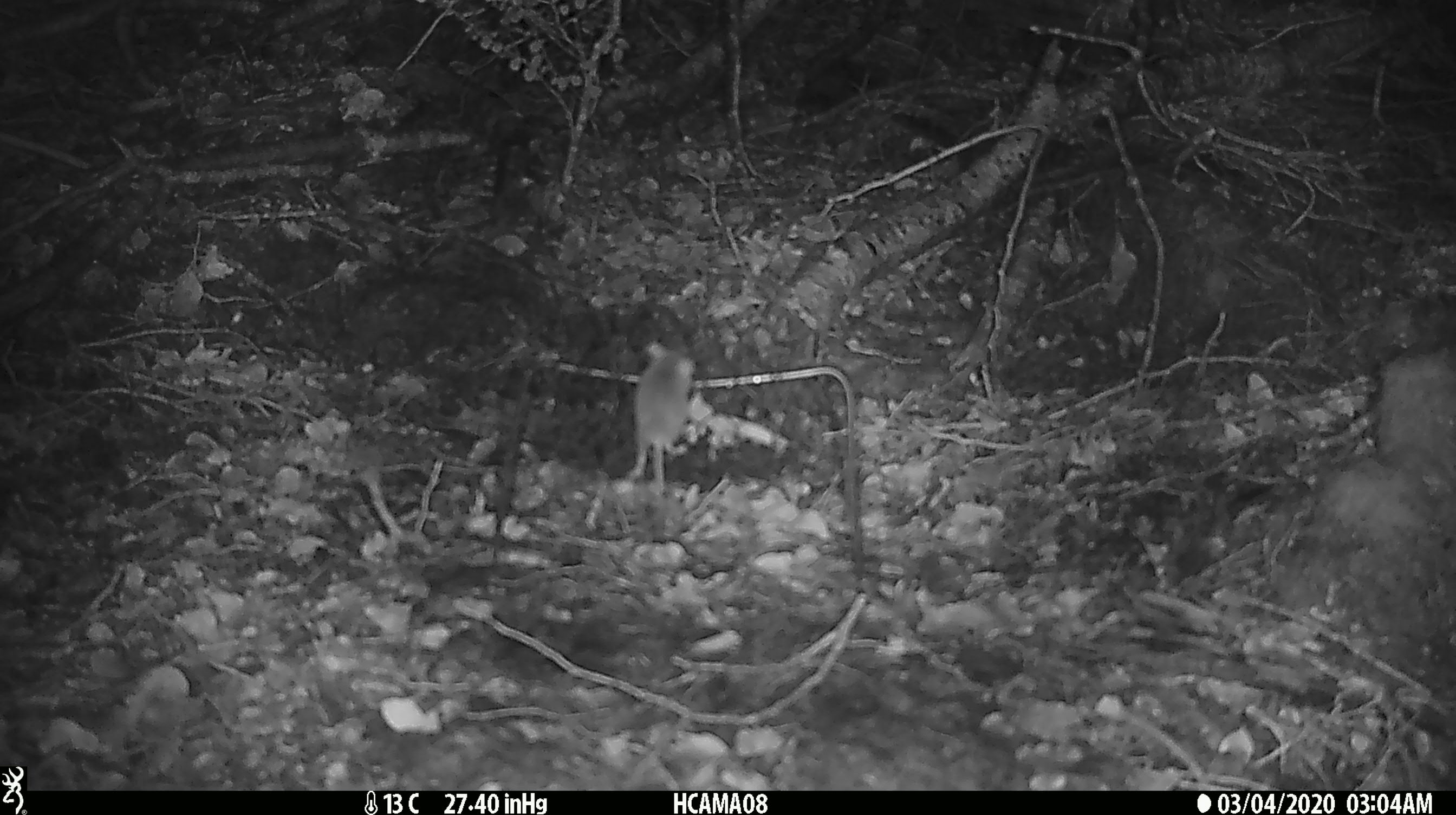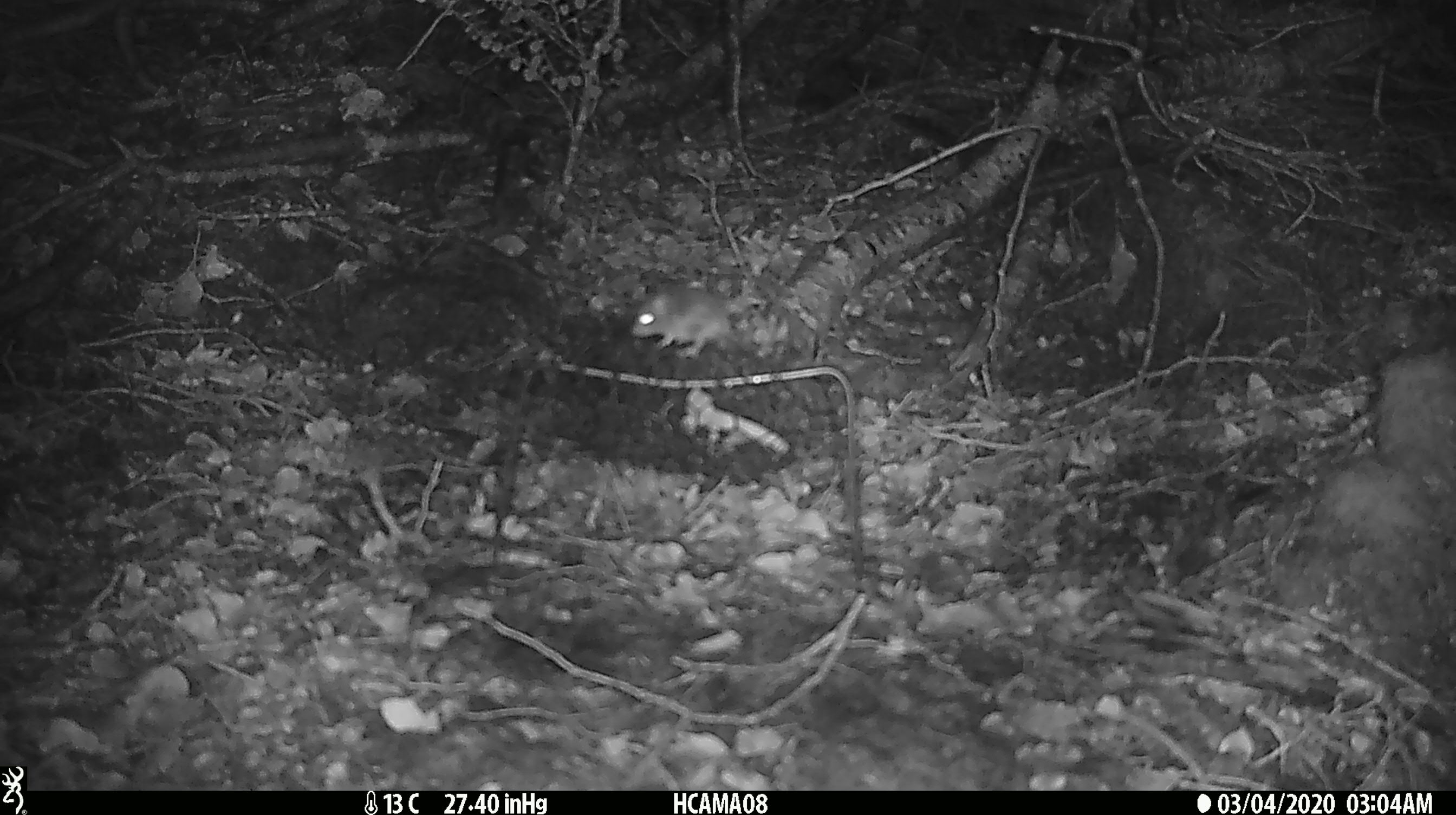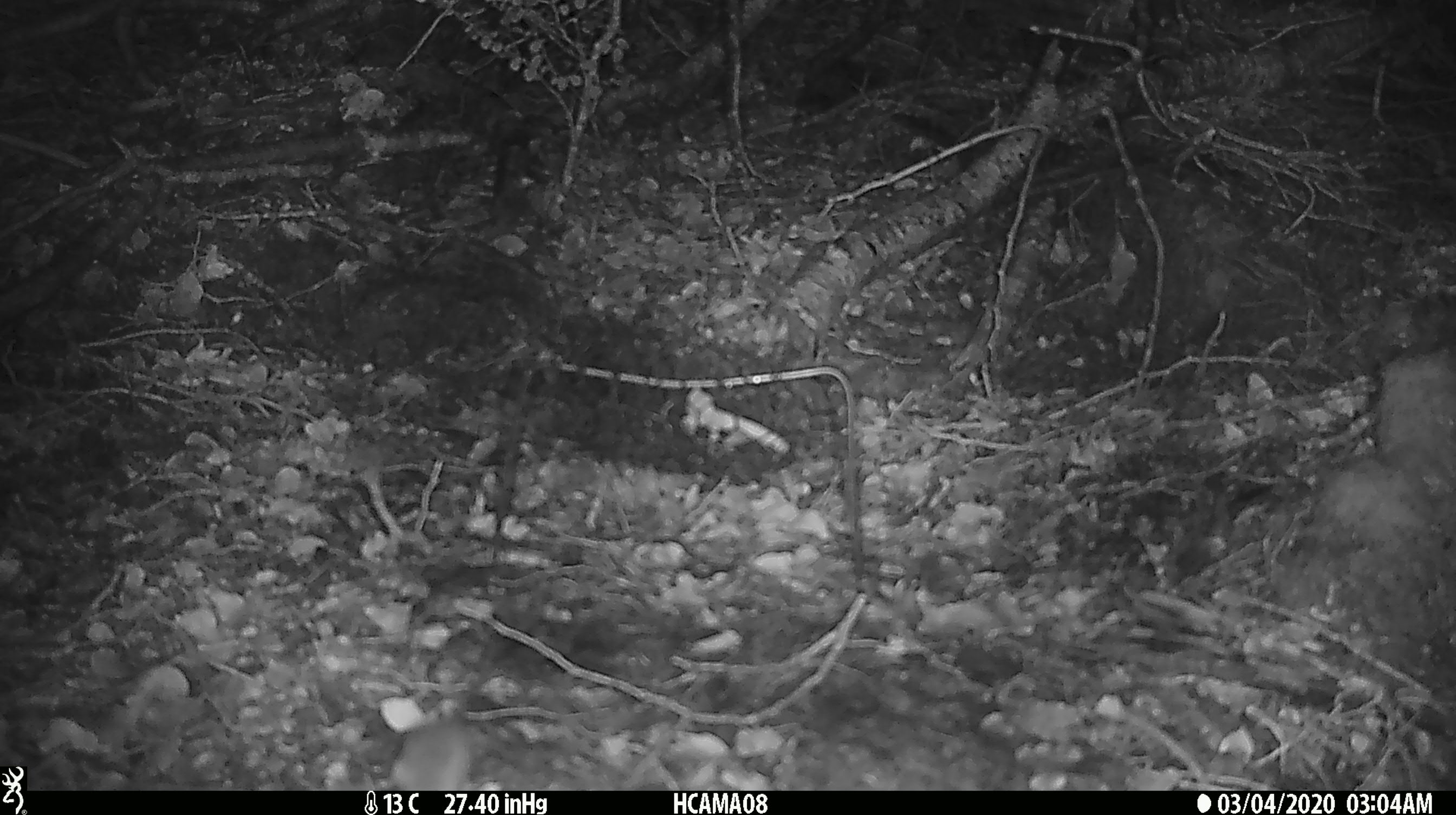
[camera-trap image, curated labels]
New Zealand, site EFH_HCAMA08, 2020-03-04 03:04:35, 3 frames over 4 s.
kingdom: Animalia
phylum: Chordata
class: Mammalia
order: Rodentia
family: Muridae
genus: Mus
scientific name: Mus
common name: mouse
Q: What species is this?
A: Mouse (Mus).